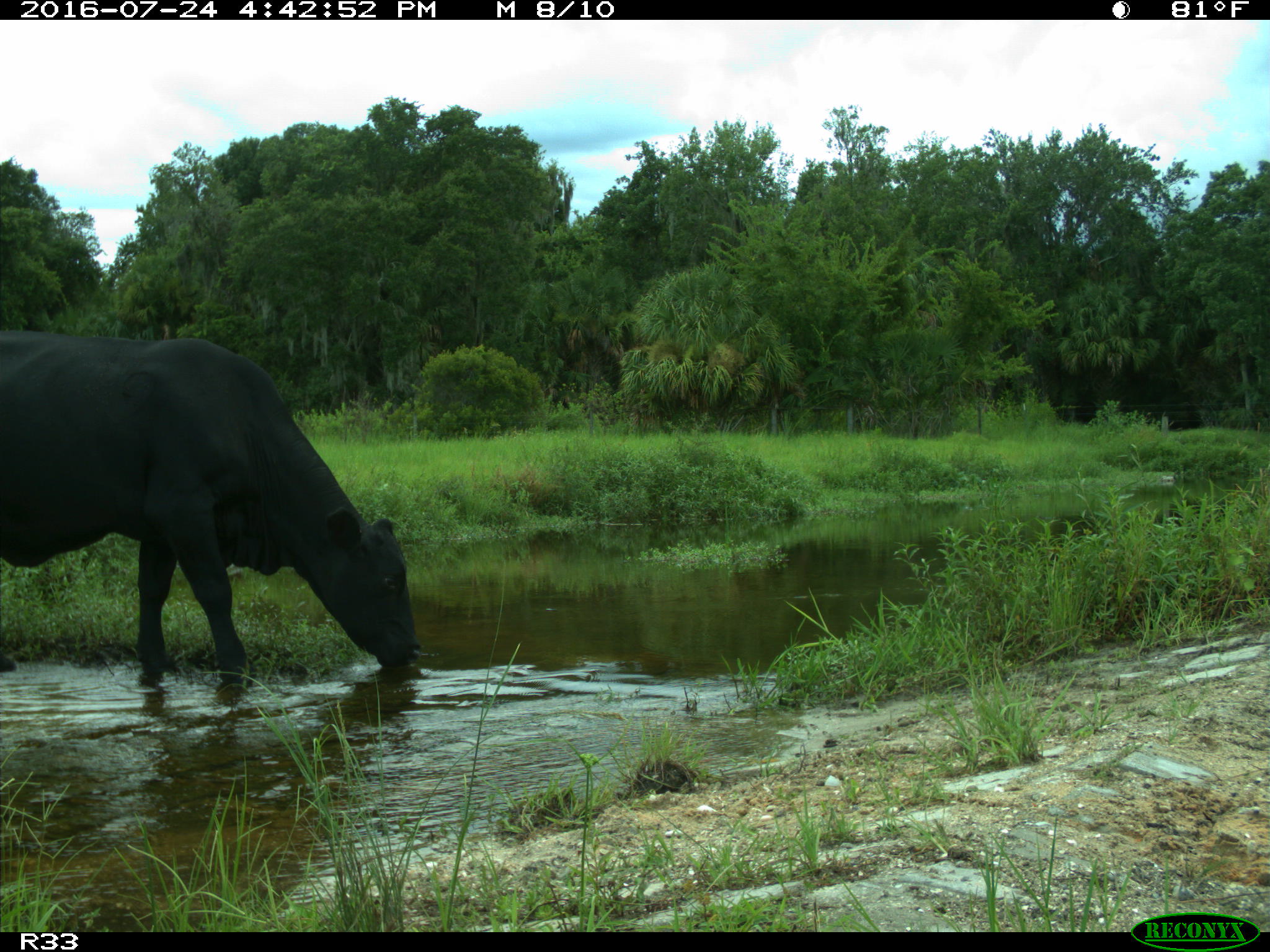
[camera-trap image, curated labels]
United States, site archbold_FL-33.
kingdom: Animalia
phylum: Chordata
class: Mammalia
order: Artiodactyla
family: Bovidae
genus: Bos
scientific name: Bos taurus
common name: domestic cow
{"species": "Bos taurus (domestic cow)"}